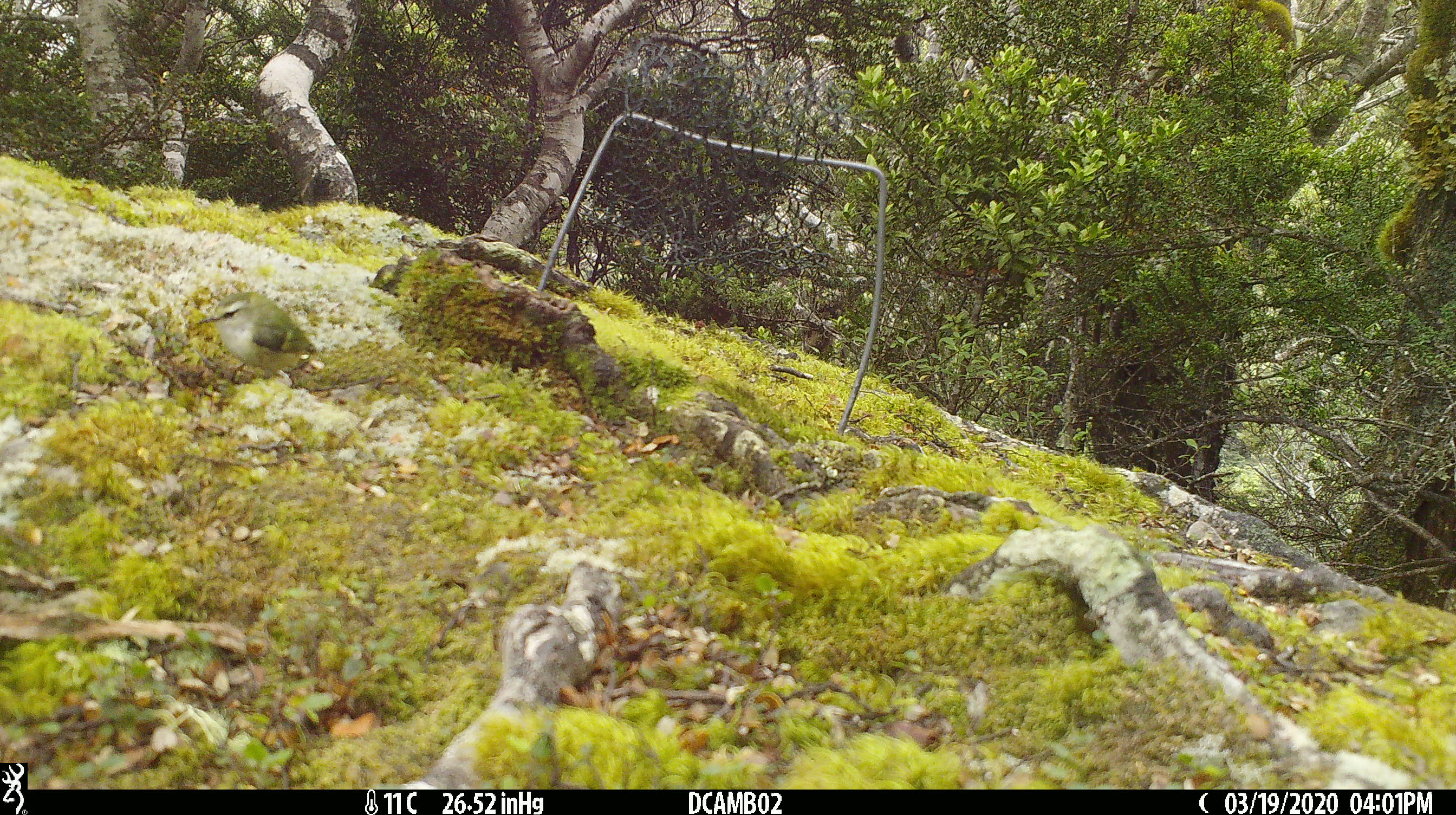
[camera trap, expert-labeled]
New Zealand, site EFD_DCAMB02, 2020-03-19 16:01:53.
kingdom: Animalia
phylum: Chordata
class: Aves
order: Passeriformes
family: Acanthisittidae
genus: Acanthisitta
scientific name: Acanthisitta chloris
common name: rifleman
Rifleman (Acanthisitta chloris).